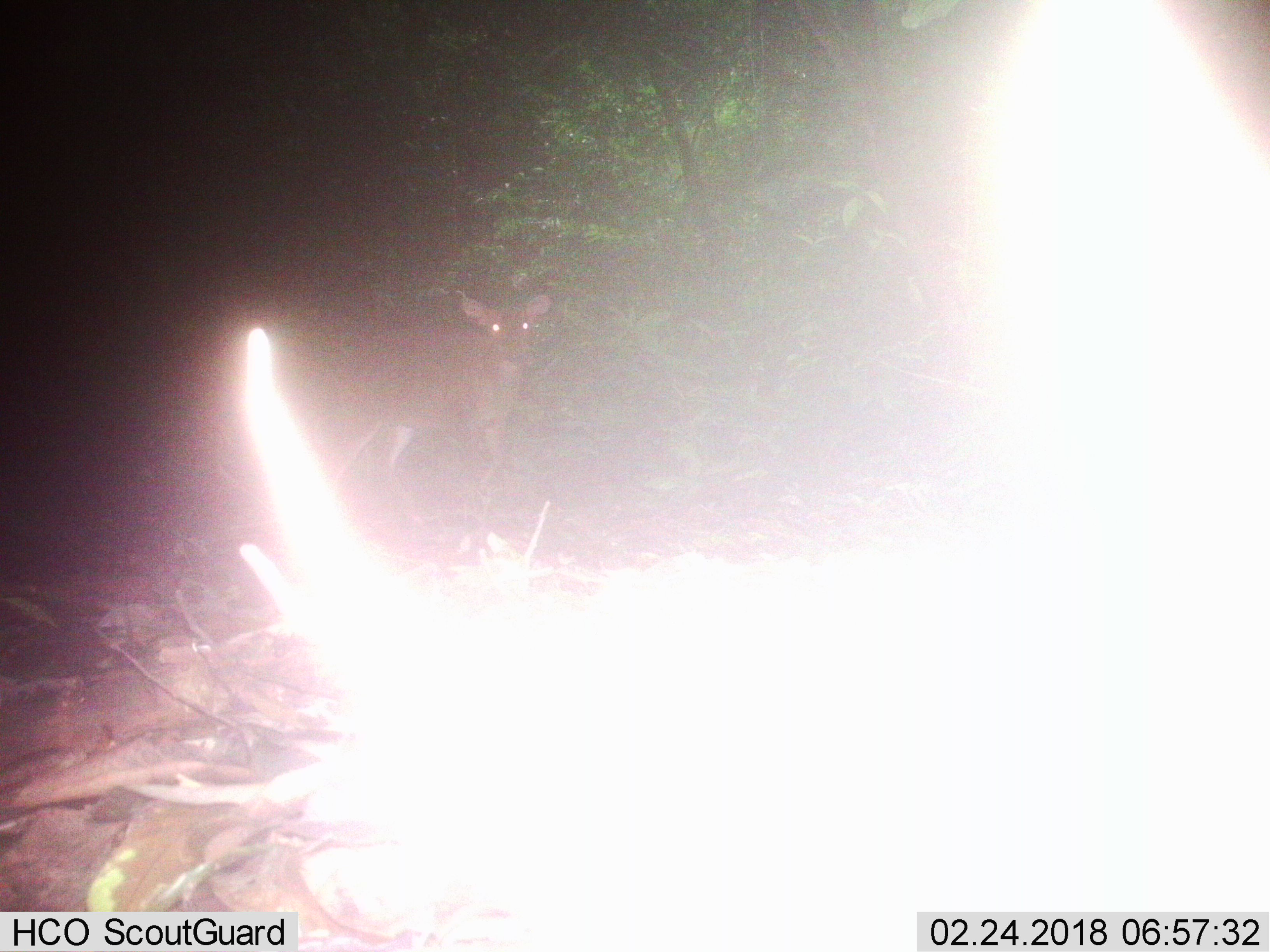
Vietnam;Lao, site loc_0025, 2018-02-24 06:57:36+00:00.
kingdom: Animalia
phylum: Chordata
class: Mammalia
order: Artiodactyla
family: Cervidae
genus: Muntiacus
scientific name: Muntiacus vuquangensis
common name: large-antlered muntjac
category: large antlered muntjac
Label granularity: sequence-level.